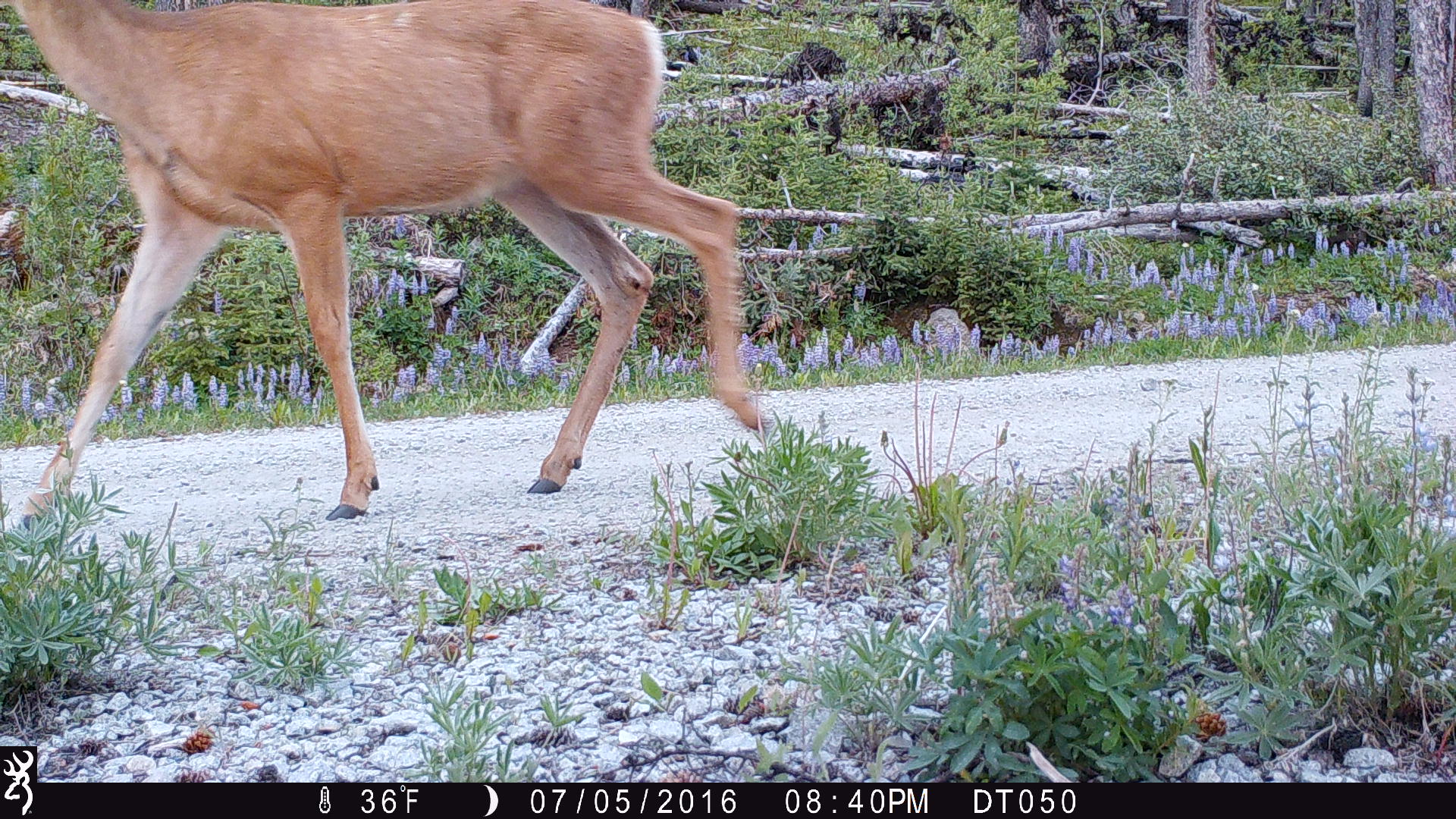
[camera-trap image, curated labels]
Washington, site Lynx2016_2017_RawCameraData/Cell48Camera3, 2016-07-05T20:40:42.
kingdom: Animalia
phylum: Chordata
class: Mammalia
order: Artiodactyla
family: Cervidae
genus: Odocoileus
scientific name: Odocoileus hemionus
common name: mule deer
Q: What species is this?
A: Odocoileus hemionus (mule deer).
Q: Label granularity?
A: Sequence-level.